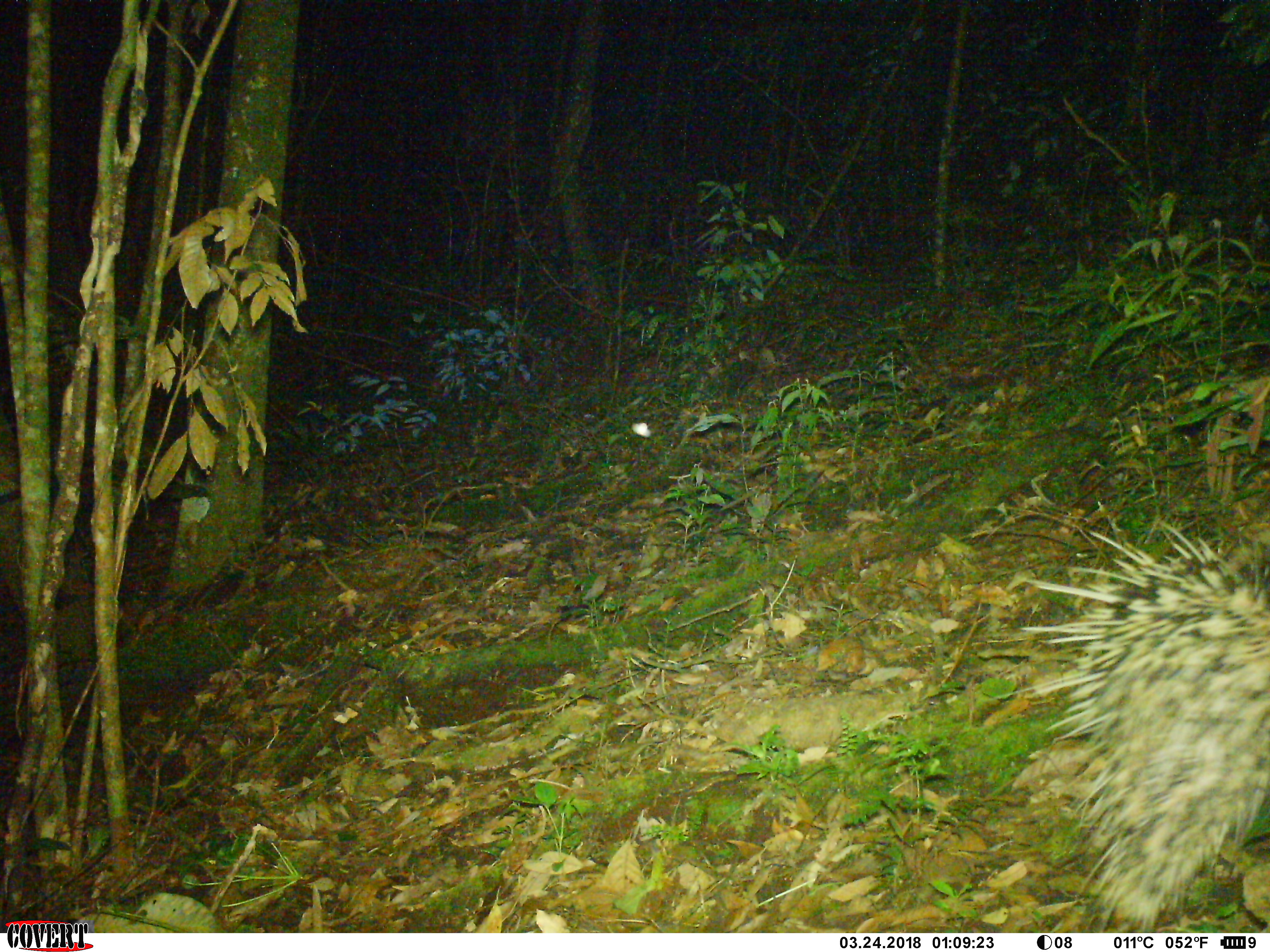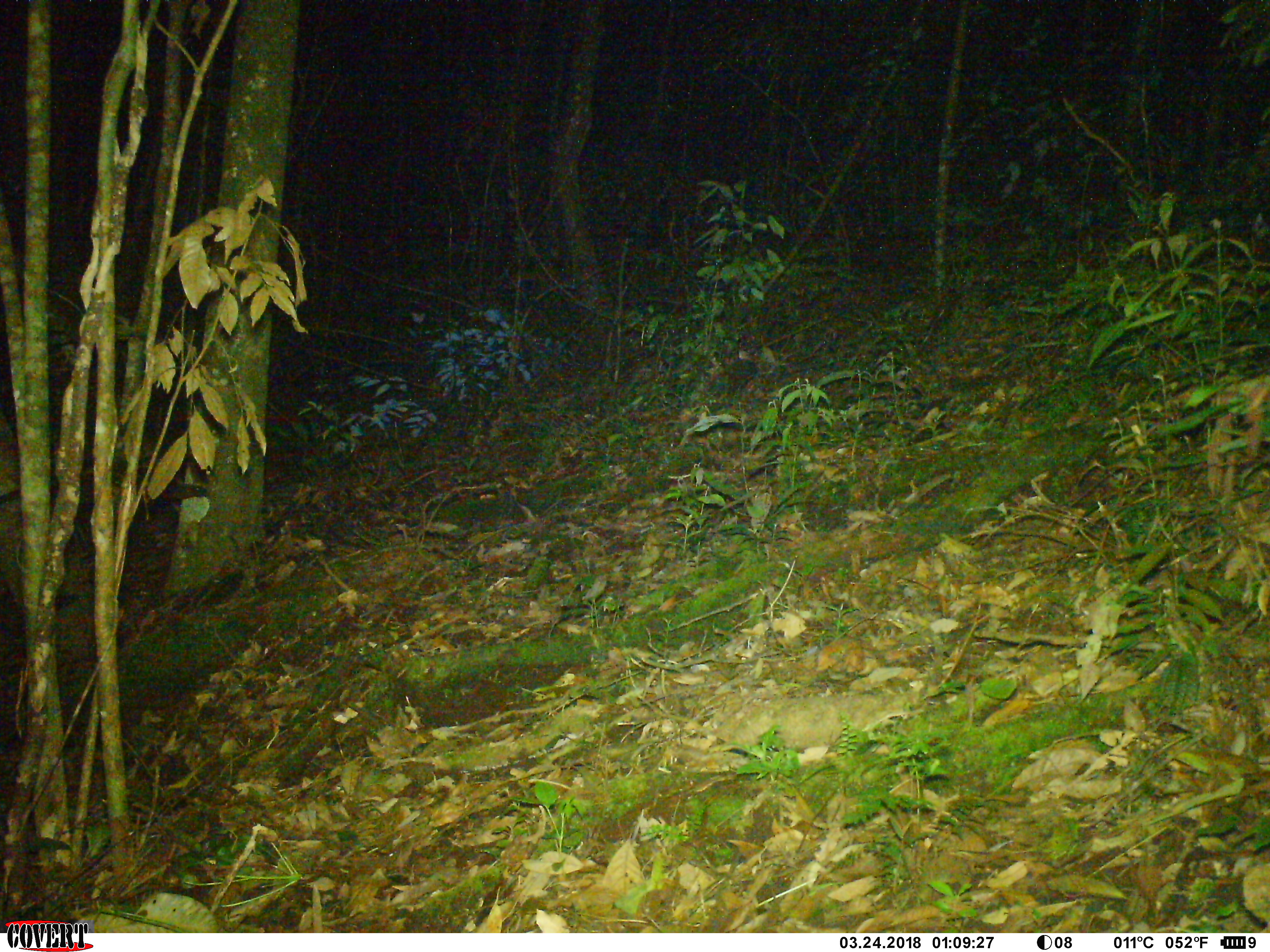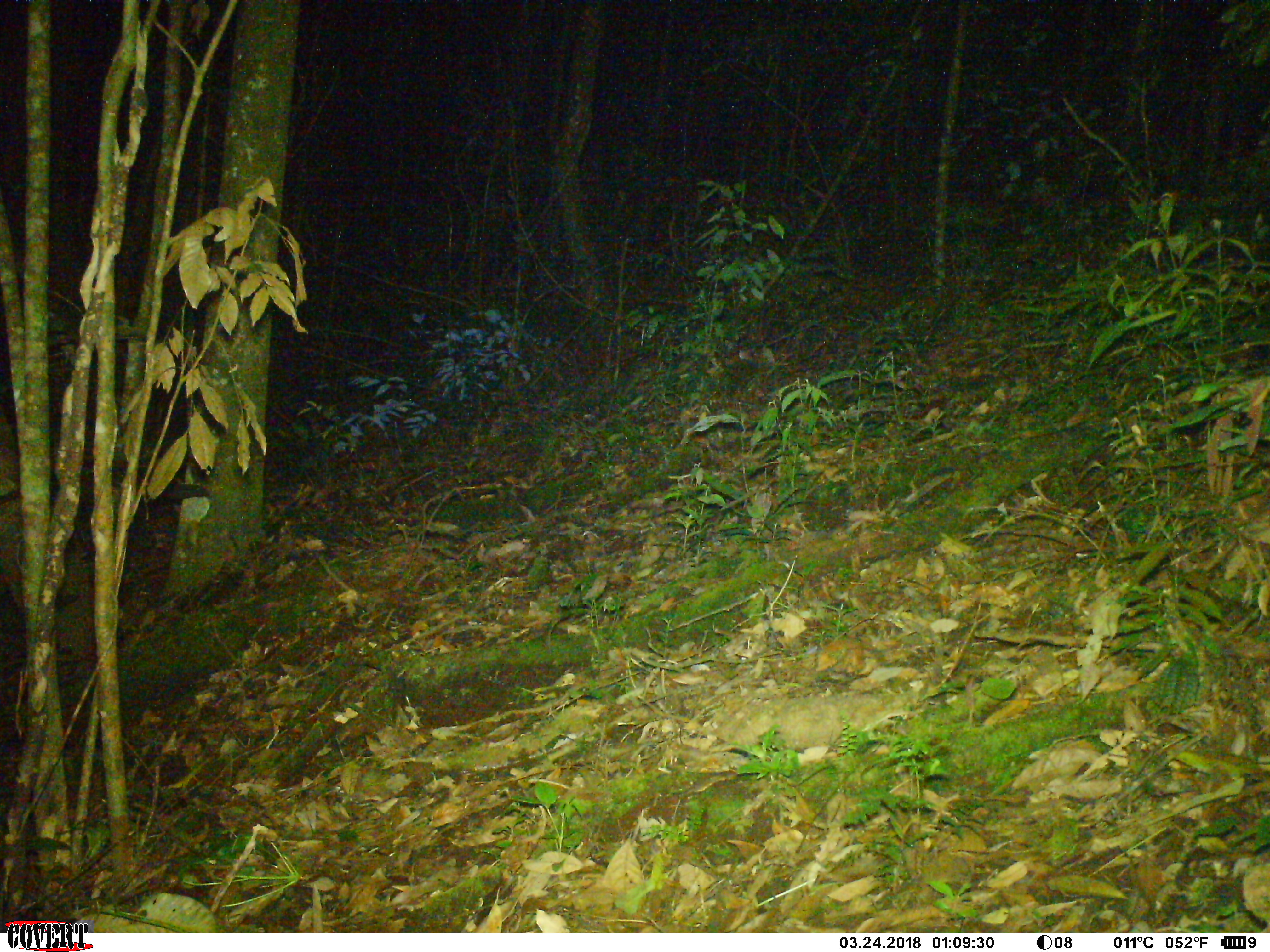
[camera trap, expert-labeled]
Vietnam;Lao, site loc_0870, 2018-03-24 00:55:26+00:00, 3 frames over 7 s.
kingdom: Animalia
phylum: Chordata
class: Mammalia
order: Rodentia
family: Hystricidae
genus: Hystrix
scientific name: Hystrix brachyura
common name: malayan porcupine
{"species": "malayan porcupine (Hystrix brachyura)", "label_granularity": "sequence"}